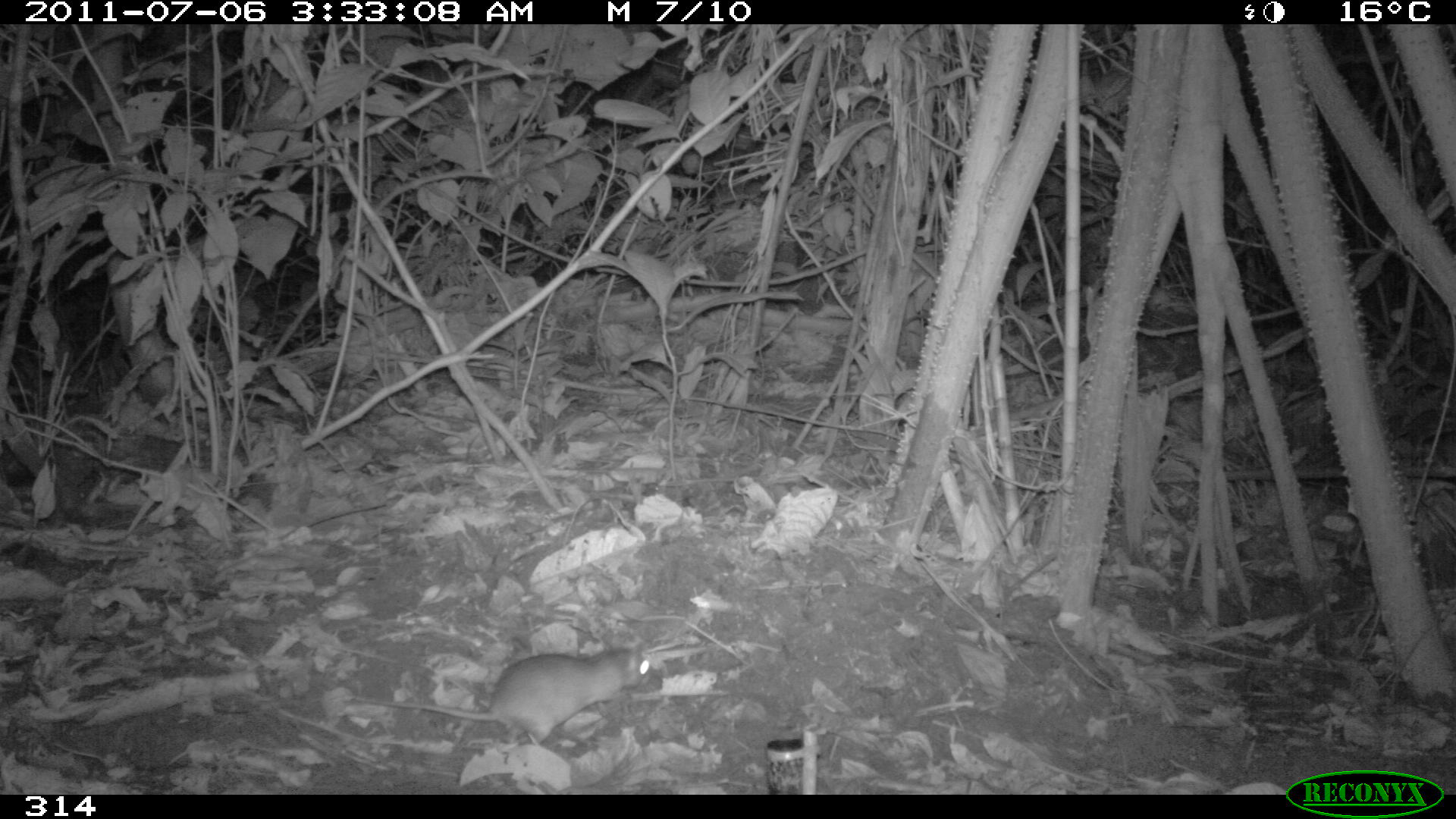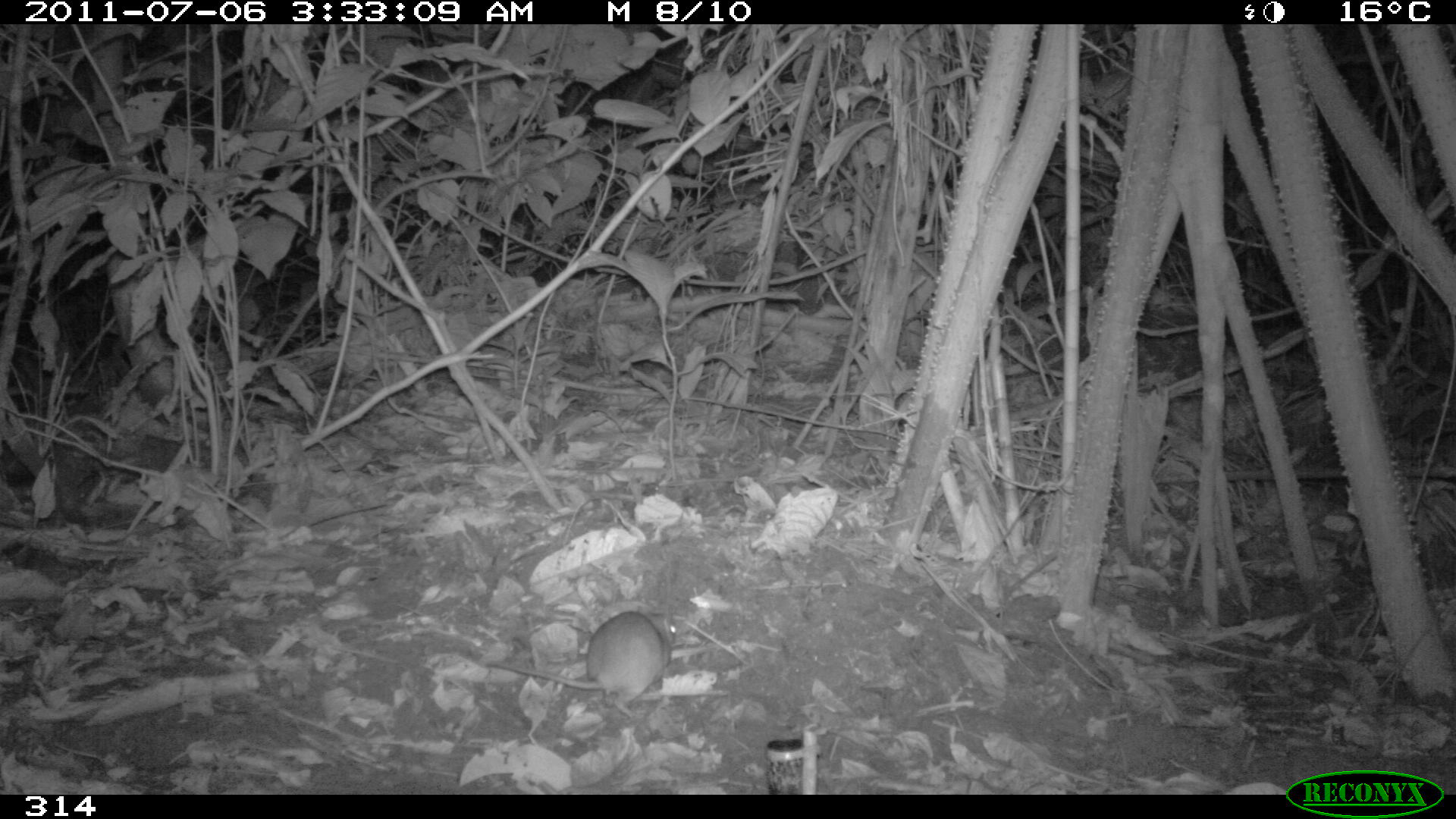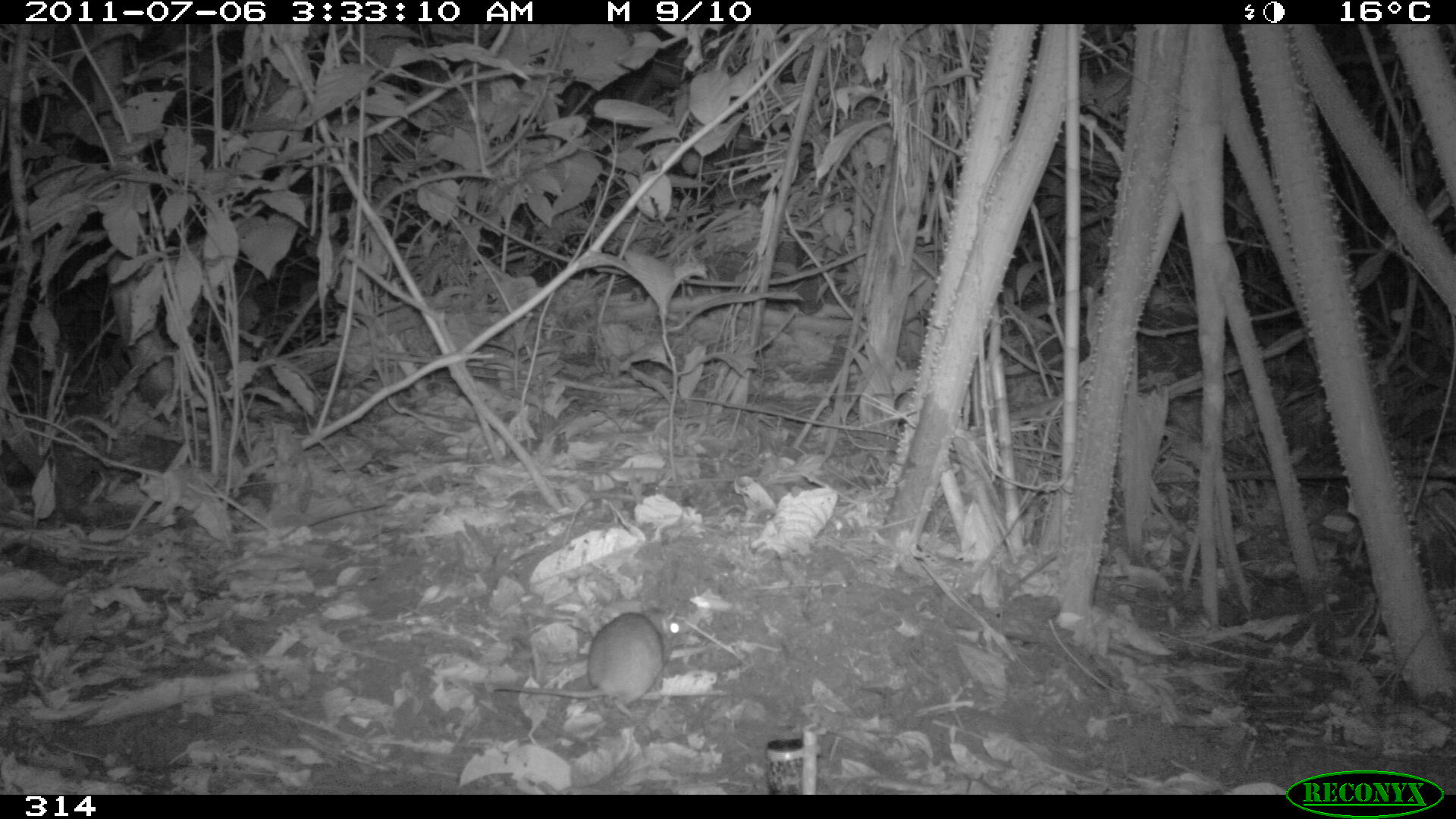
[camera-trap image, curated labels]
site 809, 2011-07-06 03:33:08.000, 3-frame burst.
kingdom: Animalia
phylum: Chordata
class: Mammalia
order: Rodentia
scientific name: Rodentia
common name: rodents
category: unknown rodent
Unknown rodent (rodents) (Rodentia).